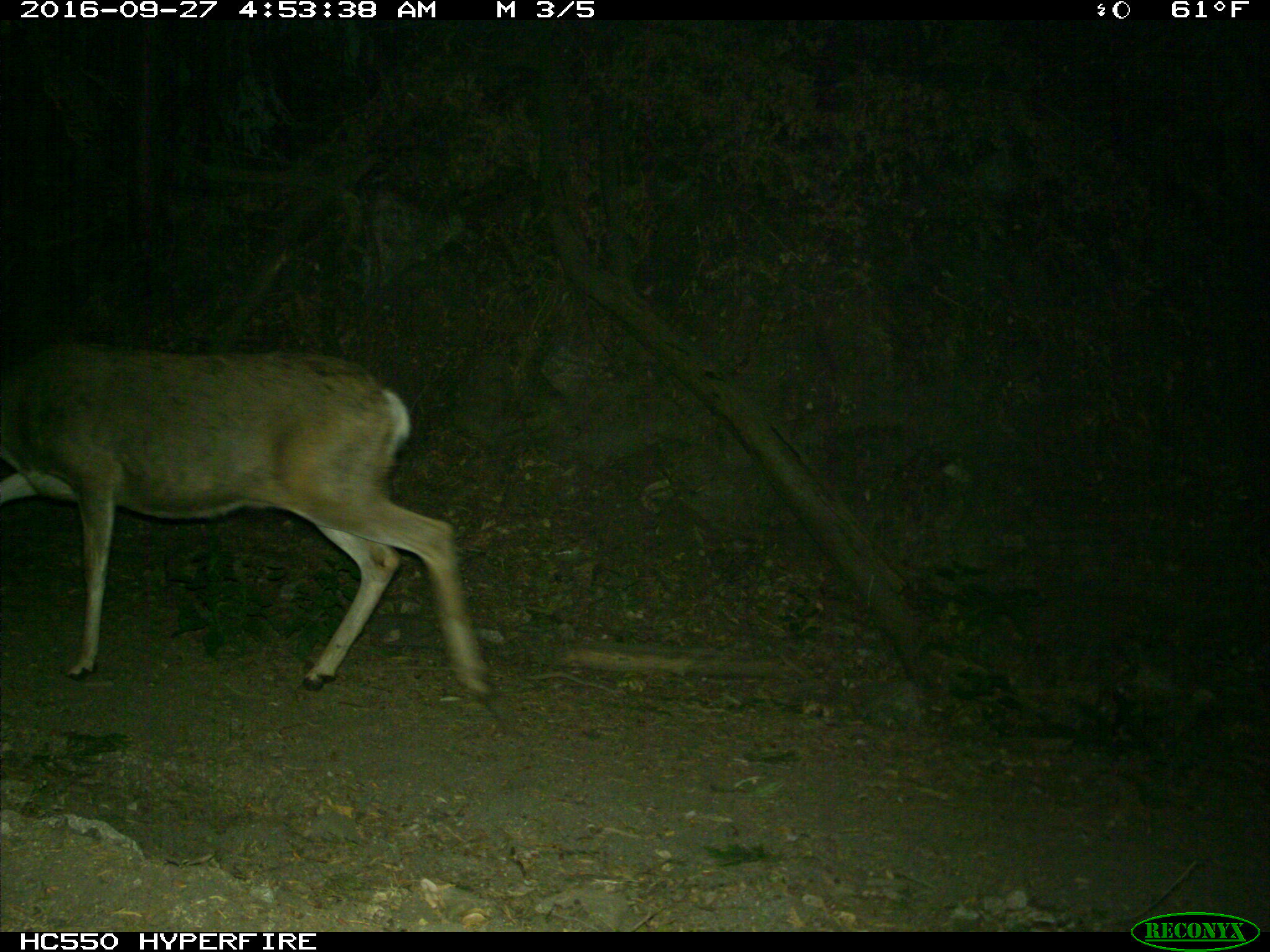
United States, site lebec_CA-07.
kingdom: Animalia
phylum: Chordata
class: Mammalia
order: Artiodactyla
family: Cervidae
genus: Odocoileus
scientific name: Odocoileus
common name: deer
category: unidentified deer